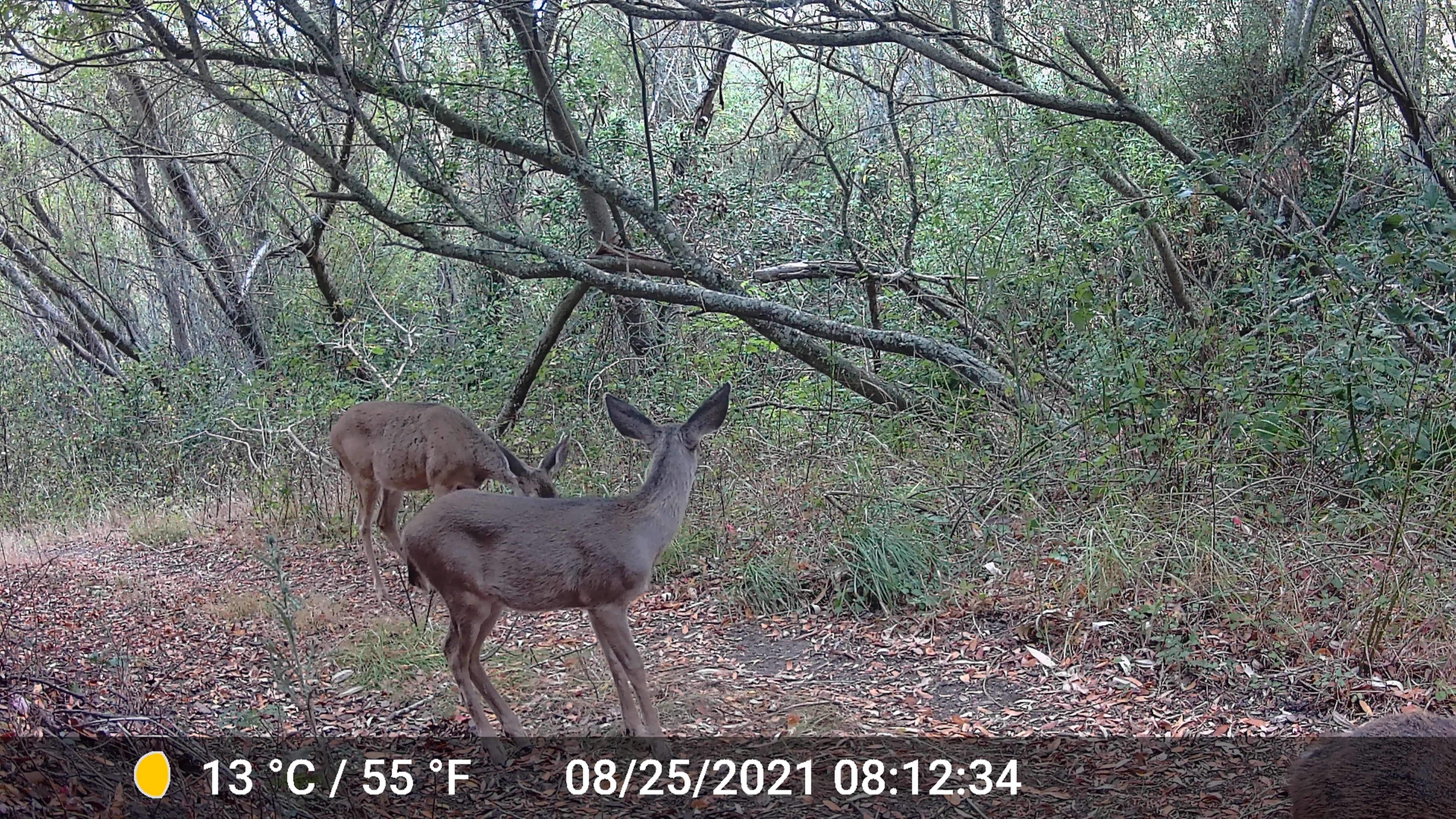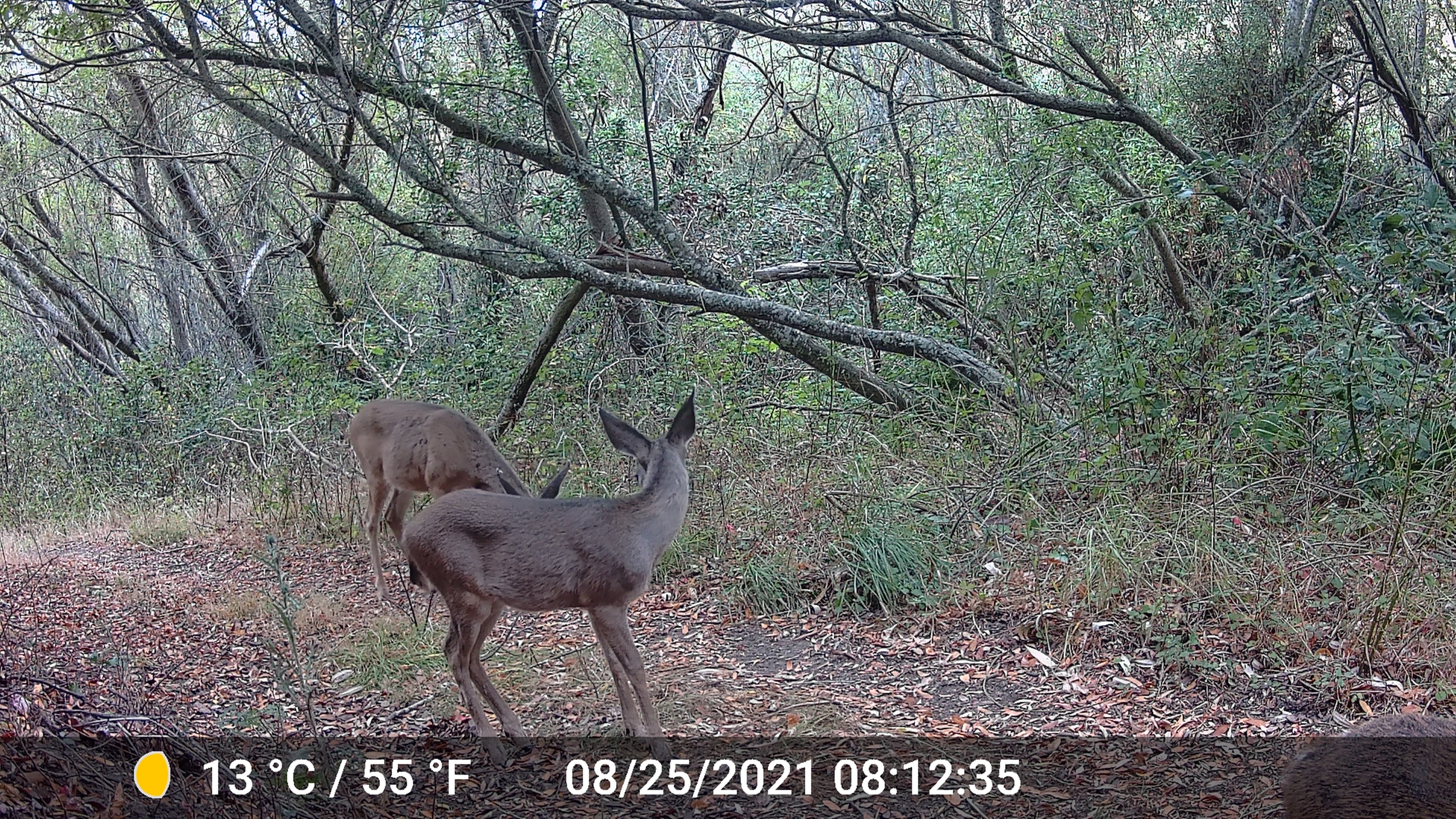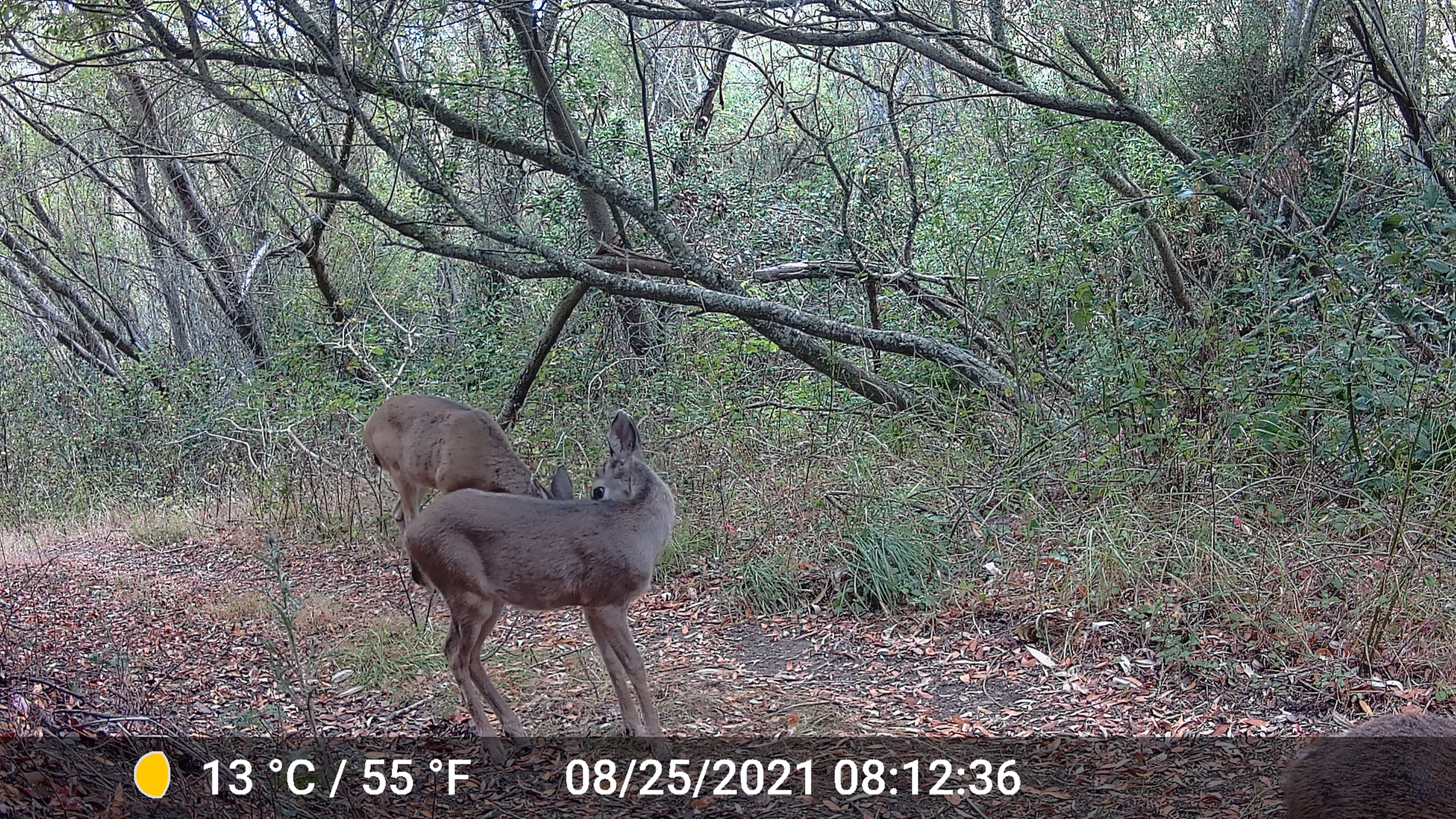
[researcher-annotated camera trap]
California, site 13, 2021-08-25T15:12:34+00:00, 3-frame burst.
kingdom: Animalia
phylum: Chordata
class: Mammalia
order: Artiodactyla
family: Cervidae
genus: Odocoileus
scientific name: Odocoileus hemionus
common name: mule deer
Mule deer (Odocoileus hemionus).